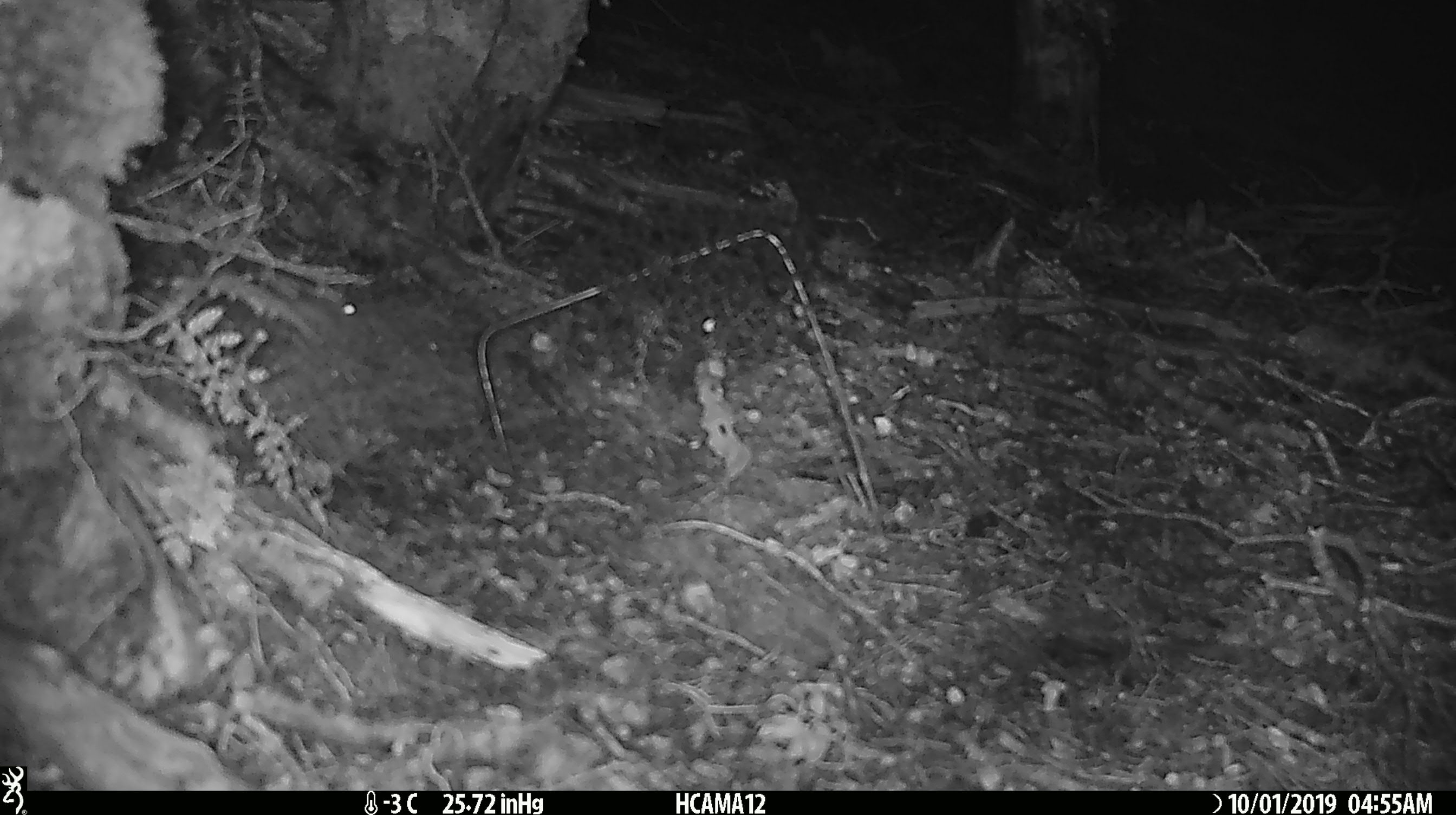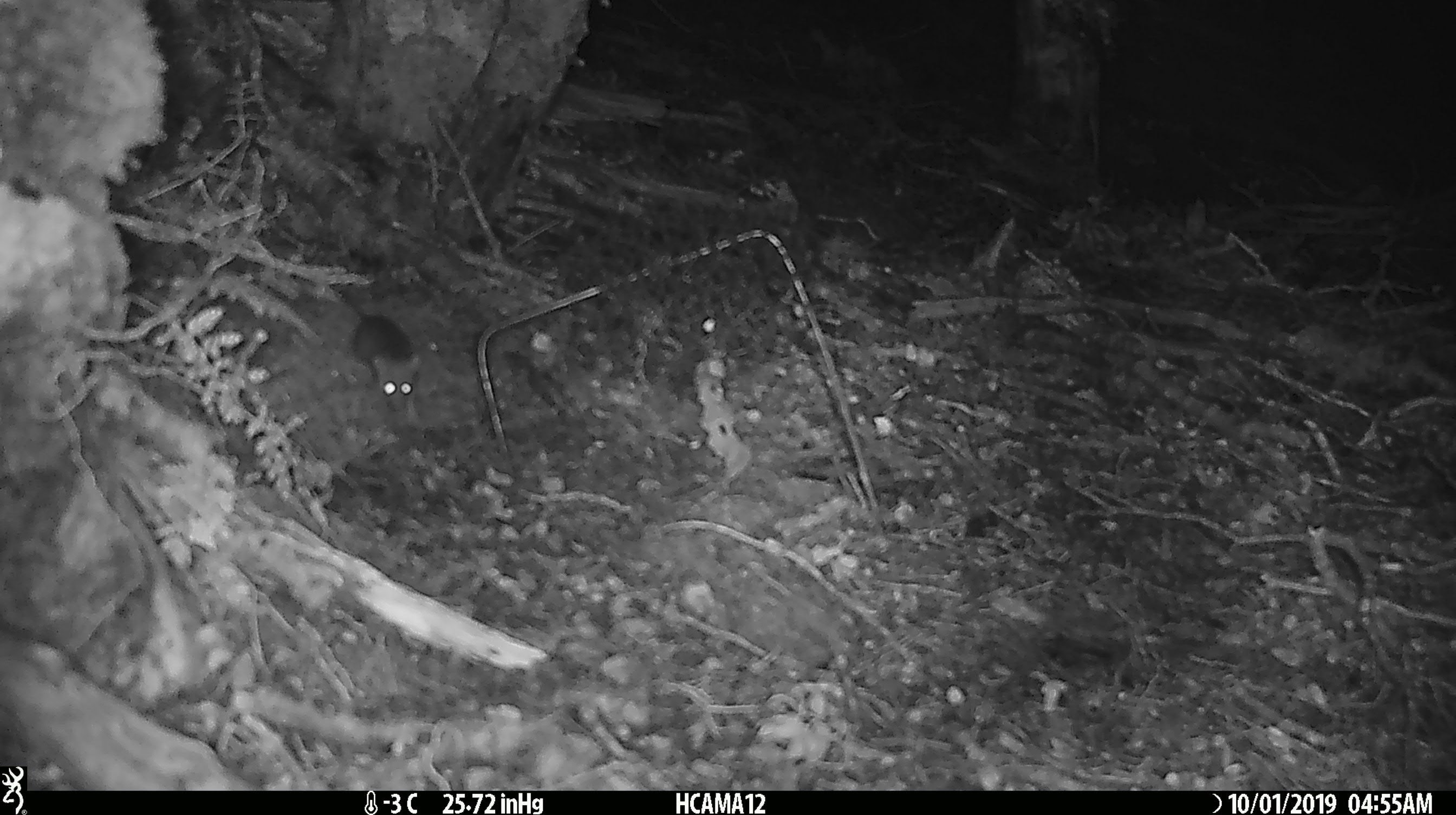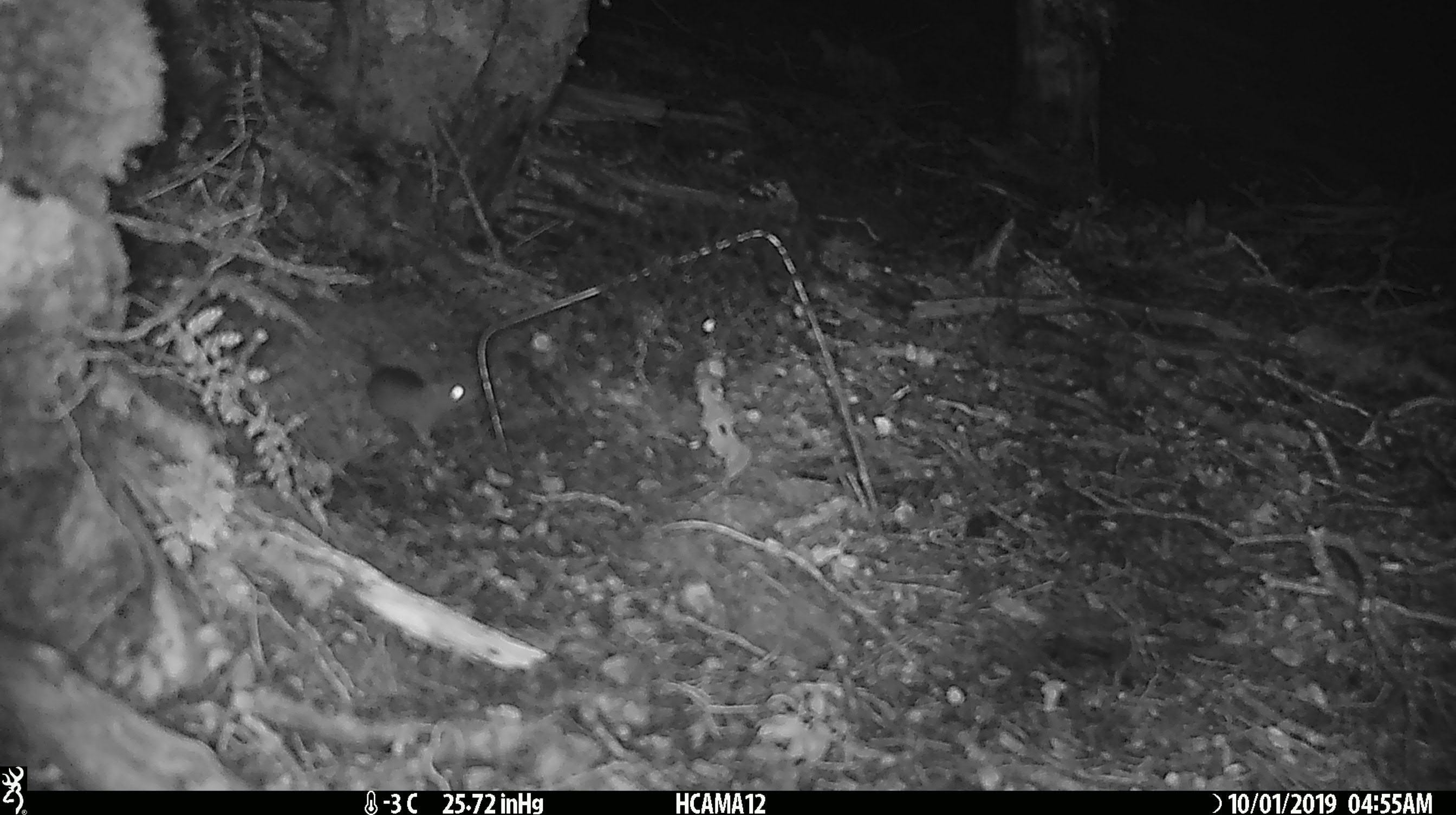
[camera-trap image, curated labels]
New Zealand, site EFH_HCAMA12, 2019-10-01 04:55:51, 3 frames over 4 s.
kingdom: Animalia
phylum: Chordata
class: Mammalia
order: Rodentia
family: Muridae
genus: Mus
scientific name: Mus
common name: mouse